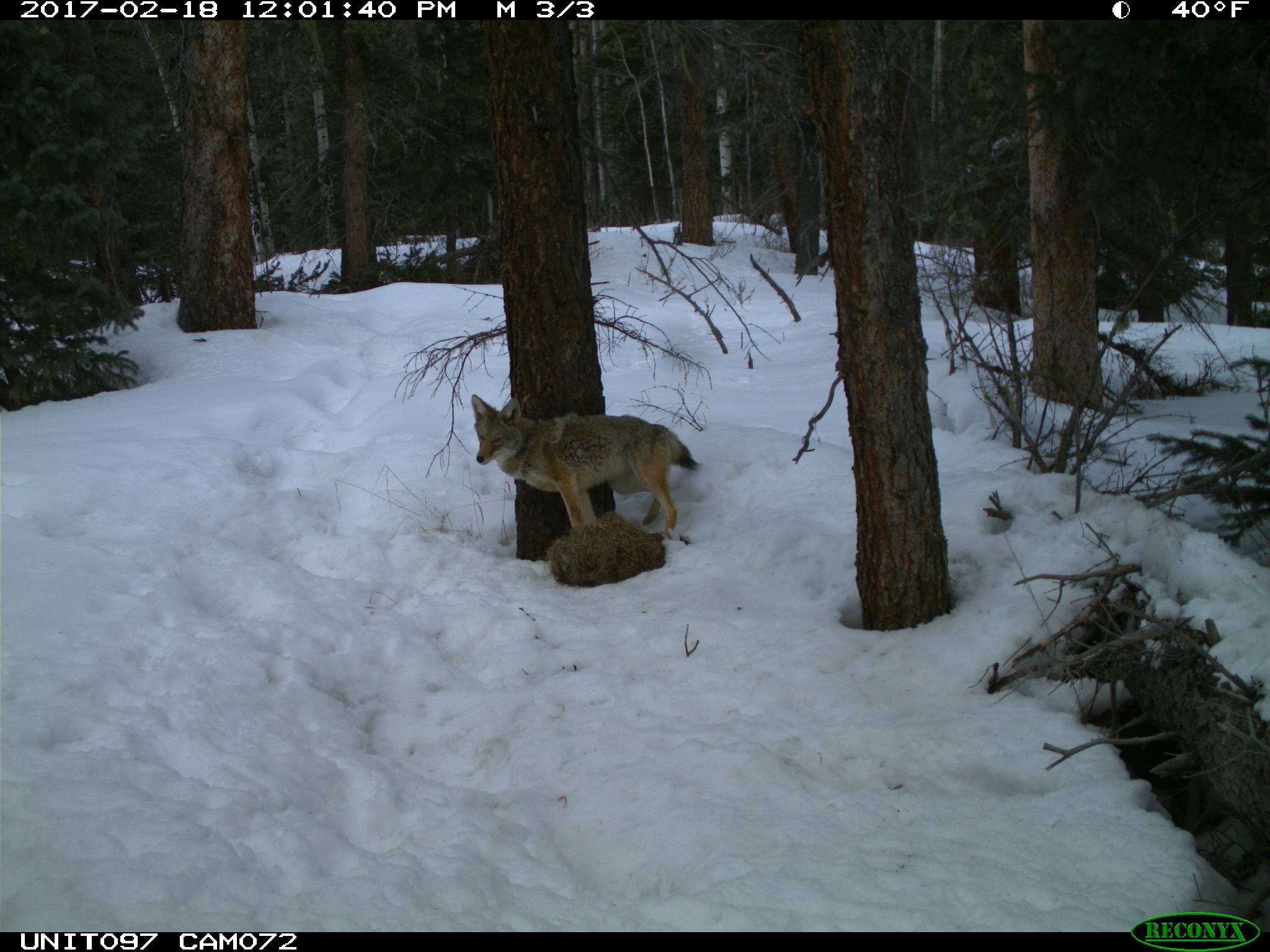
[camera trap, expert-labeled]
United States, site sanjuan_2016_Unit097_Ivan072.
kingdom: Animalia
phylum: Chordata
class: Mammalia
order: Carnivora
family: Canidae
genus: Canis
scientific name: Canis latrans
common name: coyote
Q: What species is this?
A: Canis latrans (coyote).